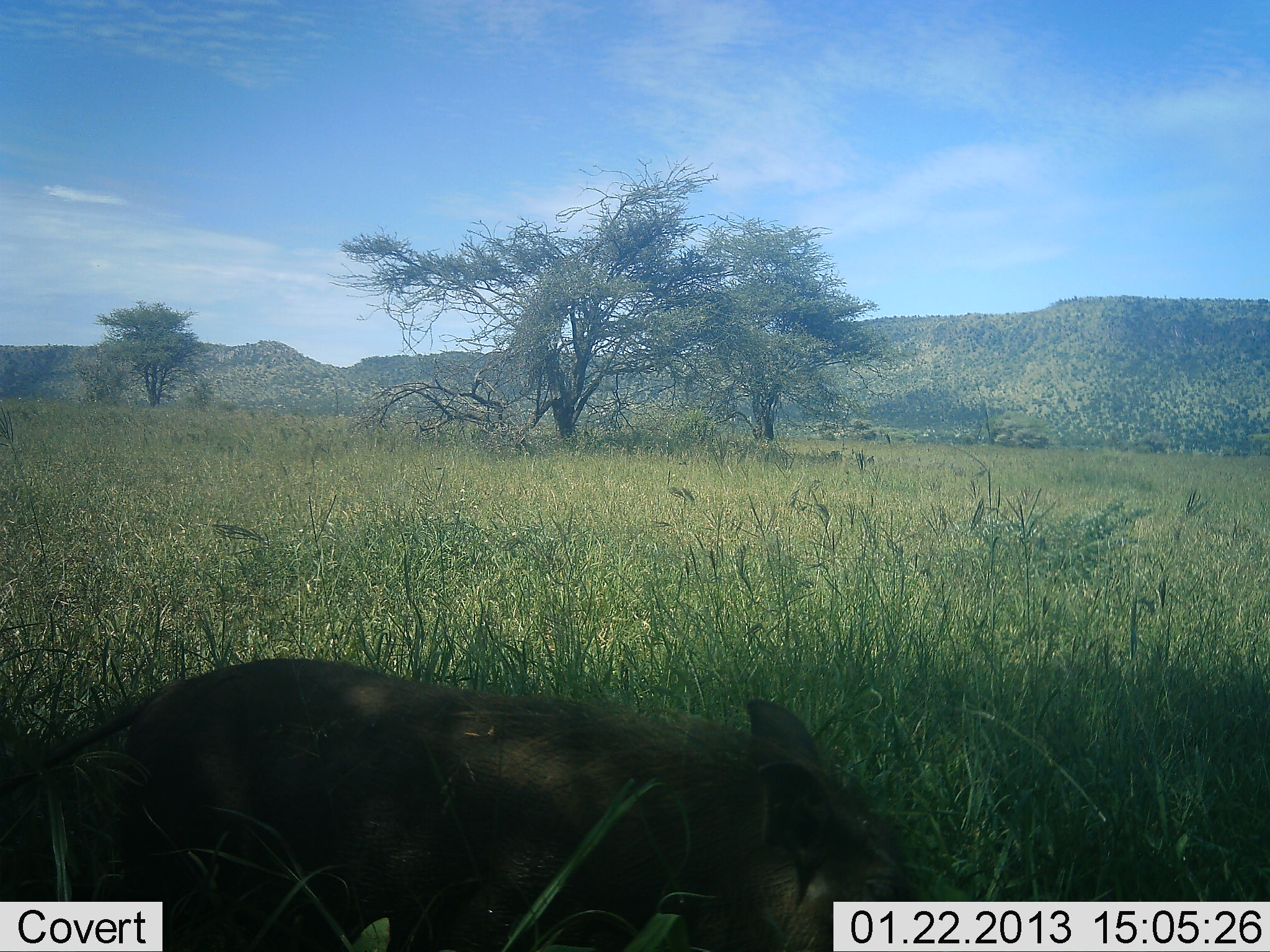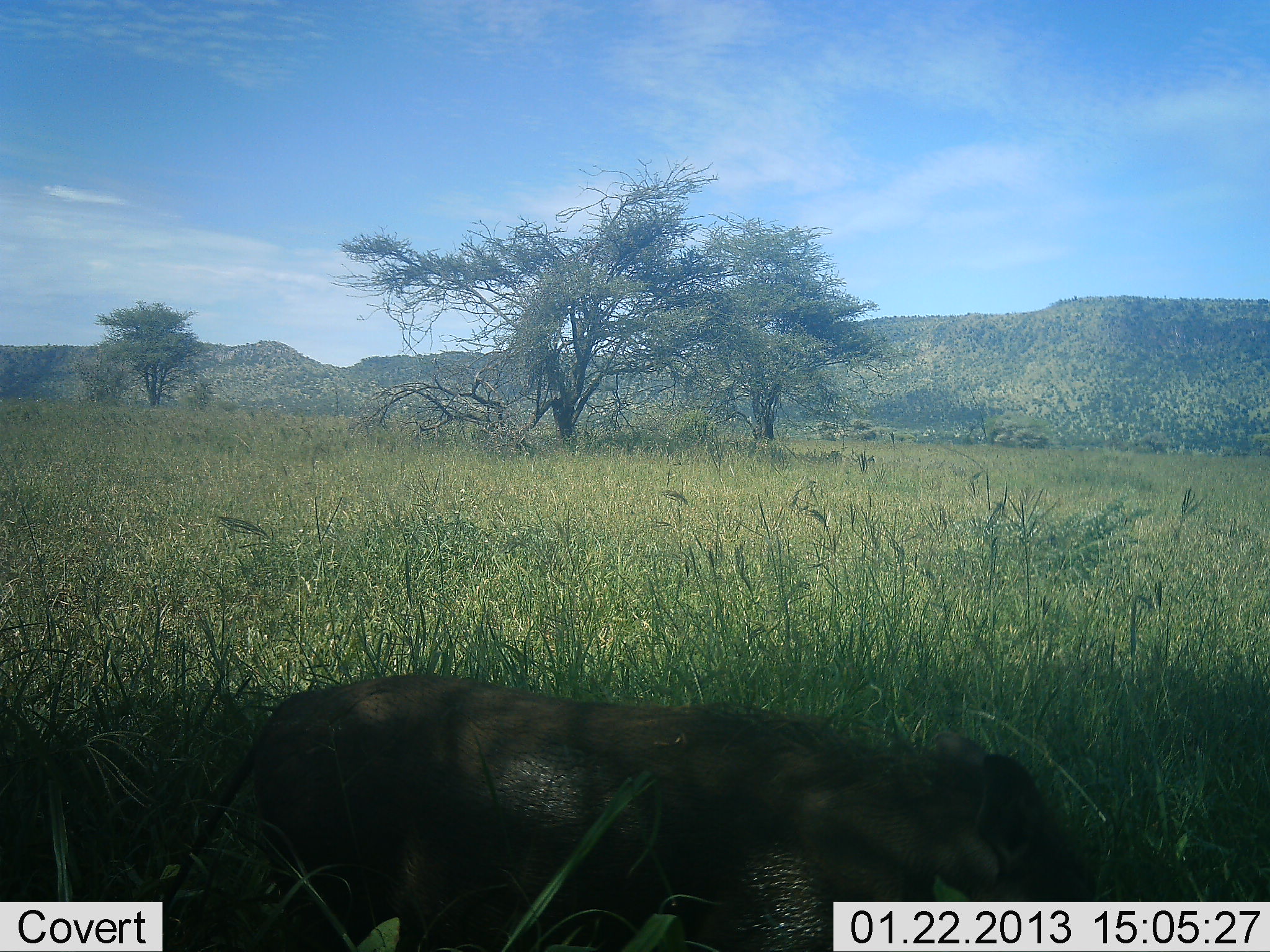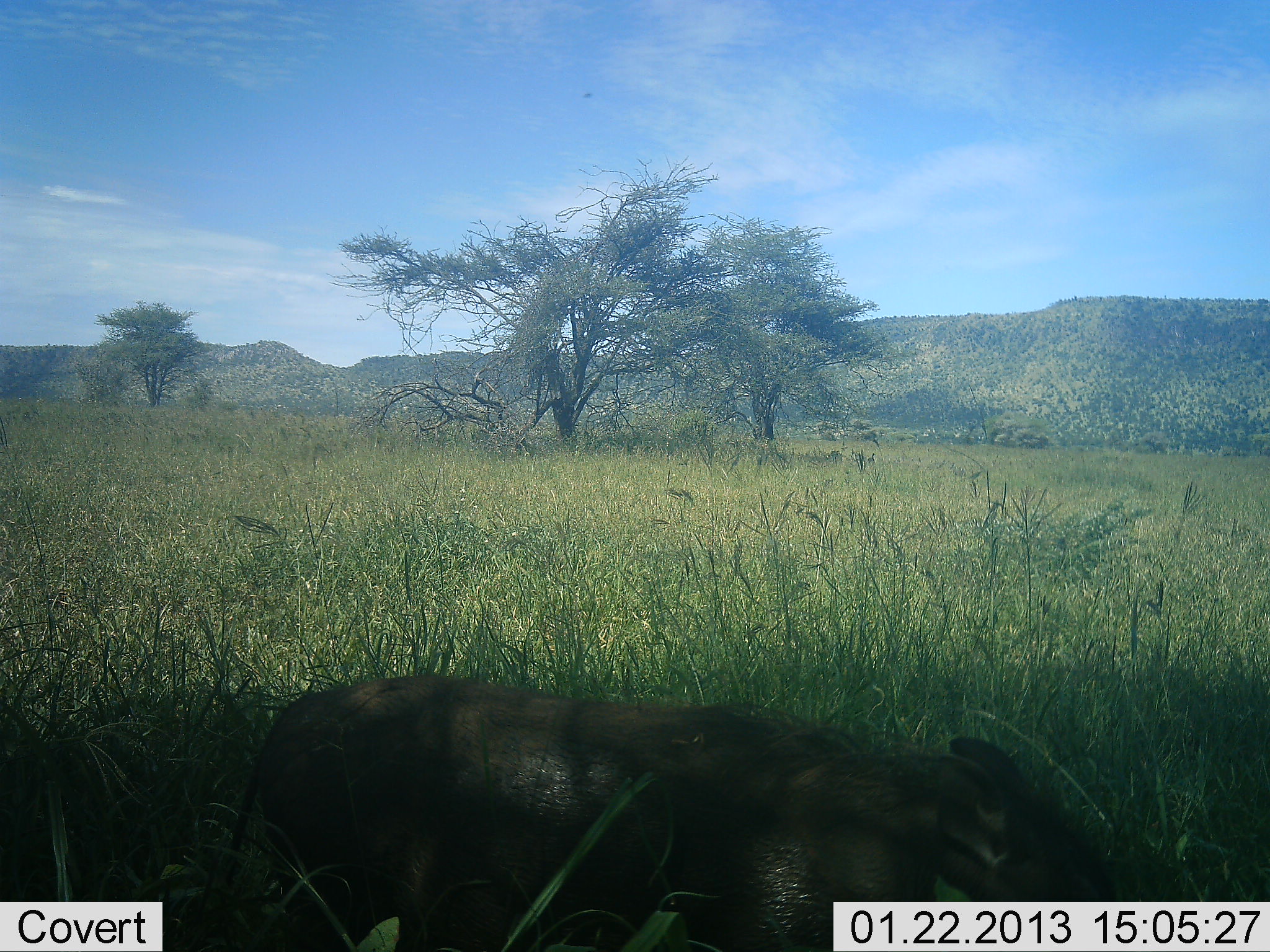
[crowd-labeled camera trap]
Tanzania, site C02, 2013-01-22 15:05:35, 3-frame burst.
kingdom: Animalia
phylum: Chordata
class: Mammalia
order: Artiodactyla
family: Suidae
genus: Phacochoerus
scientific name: Phacochoerus africanus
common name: warthog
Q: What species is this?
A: Warthog (Phacochoerus africanus).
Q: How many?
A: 1.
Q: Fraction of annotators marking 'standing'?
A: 41%.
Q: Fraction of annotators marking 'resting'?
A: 0%.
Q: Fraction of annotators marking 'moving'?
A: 55%.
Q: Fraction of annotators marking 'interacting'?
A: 0%.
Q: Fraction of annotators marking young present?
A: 0%.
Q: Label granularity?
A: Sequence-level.